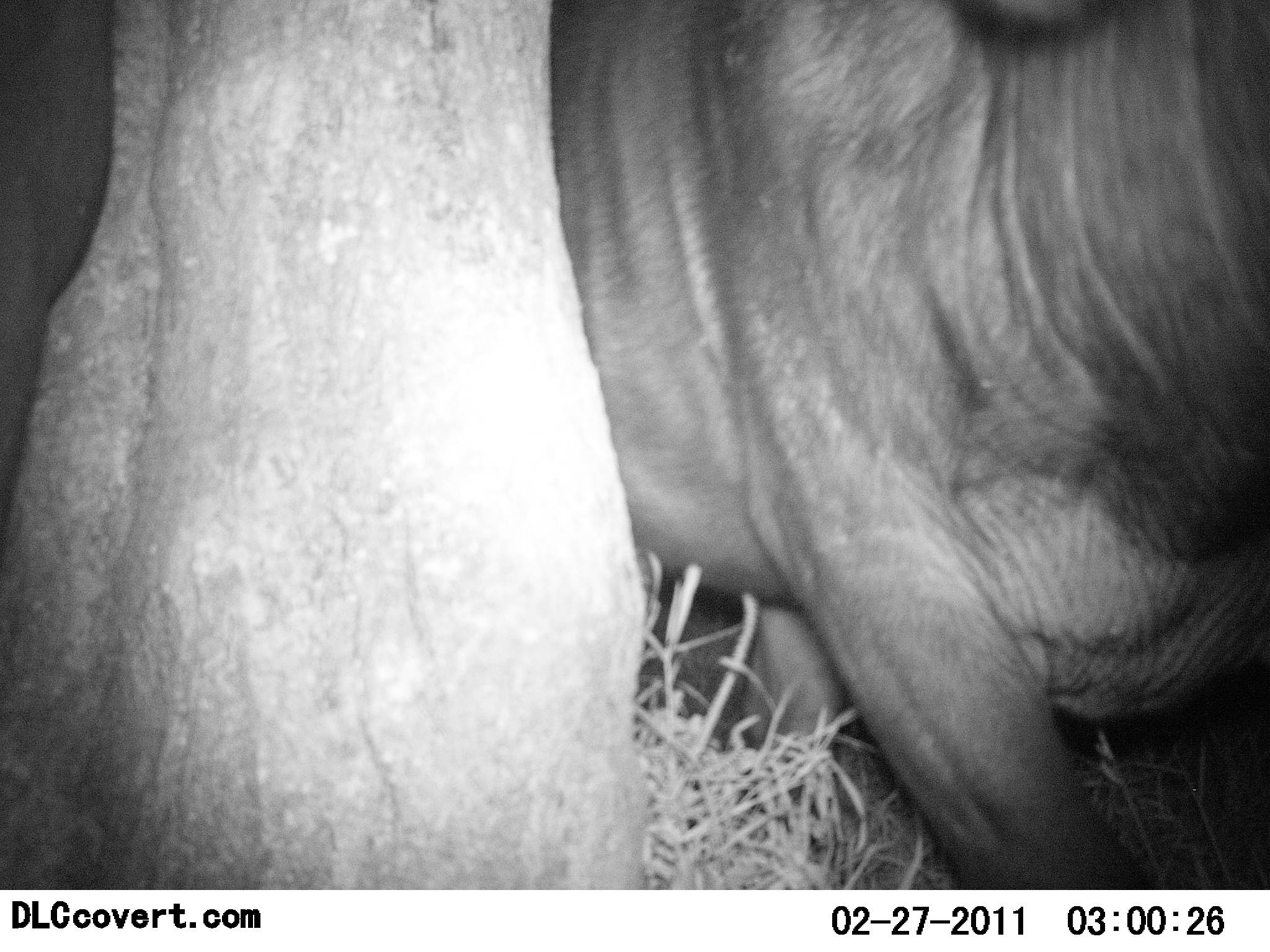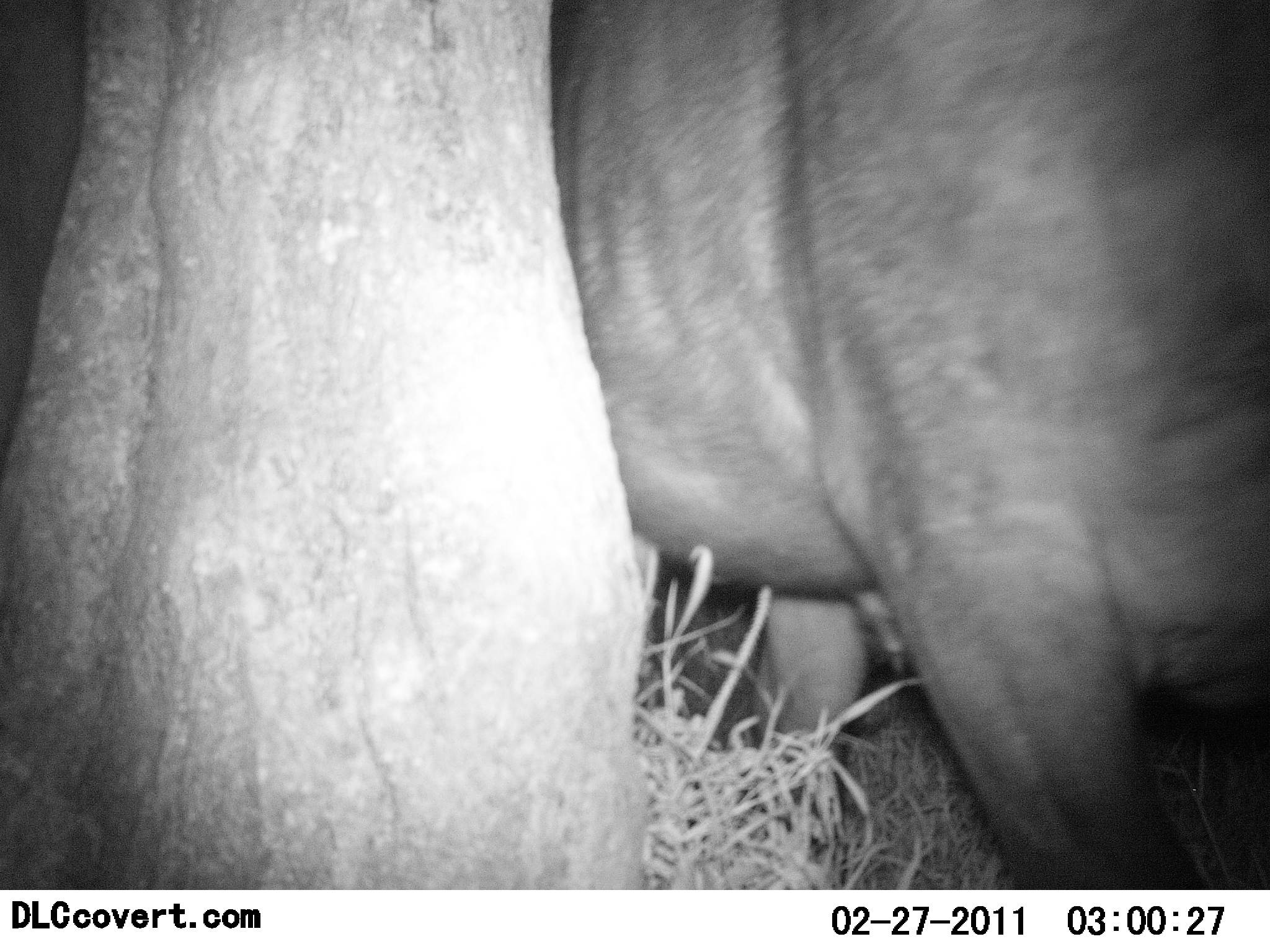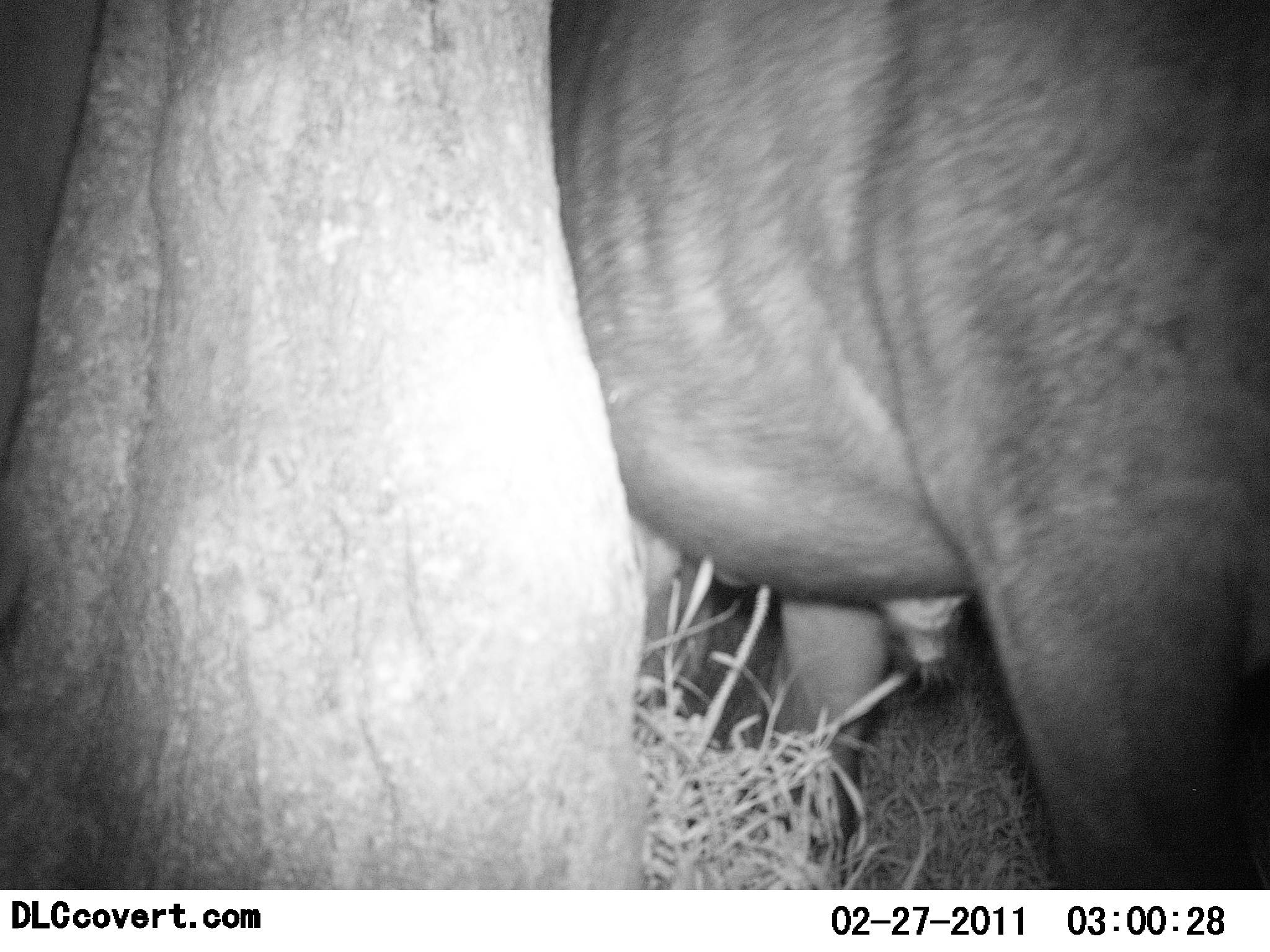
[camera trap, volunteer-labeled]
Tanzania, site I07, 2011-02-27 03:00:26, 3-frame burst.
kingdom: Animalia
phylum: Chordata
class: Mammalia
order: Artiodactyla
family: Bovidae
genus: Syncerus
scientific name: Syncerus caffer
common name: cape buffalo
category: buffalo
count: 1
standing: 0%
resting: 0%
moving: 83%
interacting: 17%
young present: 0%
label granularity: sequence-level